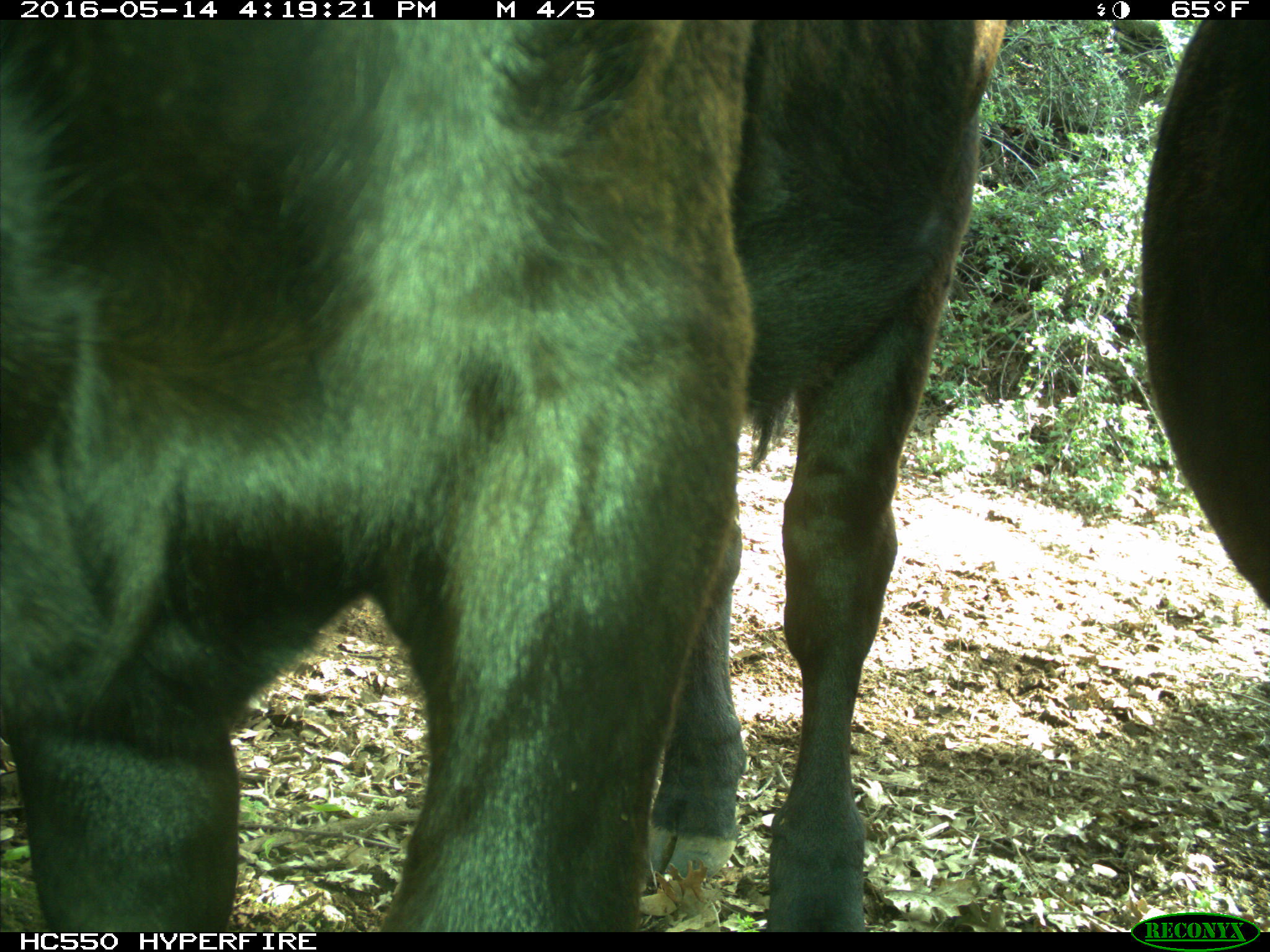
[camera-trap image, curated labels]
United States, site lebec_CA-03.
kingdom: Animalia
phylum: Chordata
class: Mammalia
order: Artiodactyla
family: Bovidae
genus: Bos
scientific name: Bos taurus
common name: domestic cow